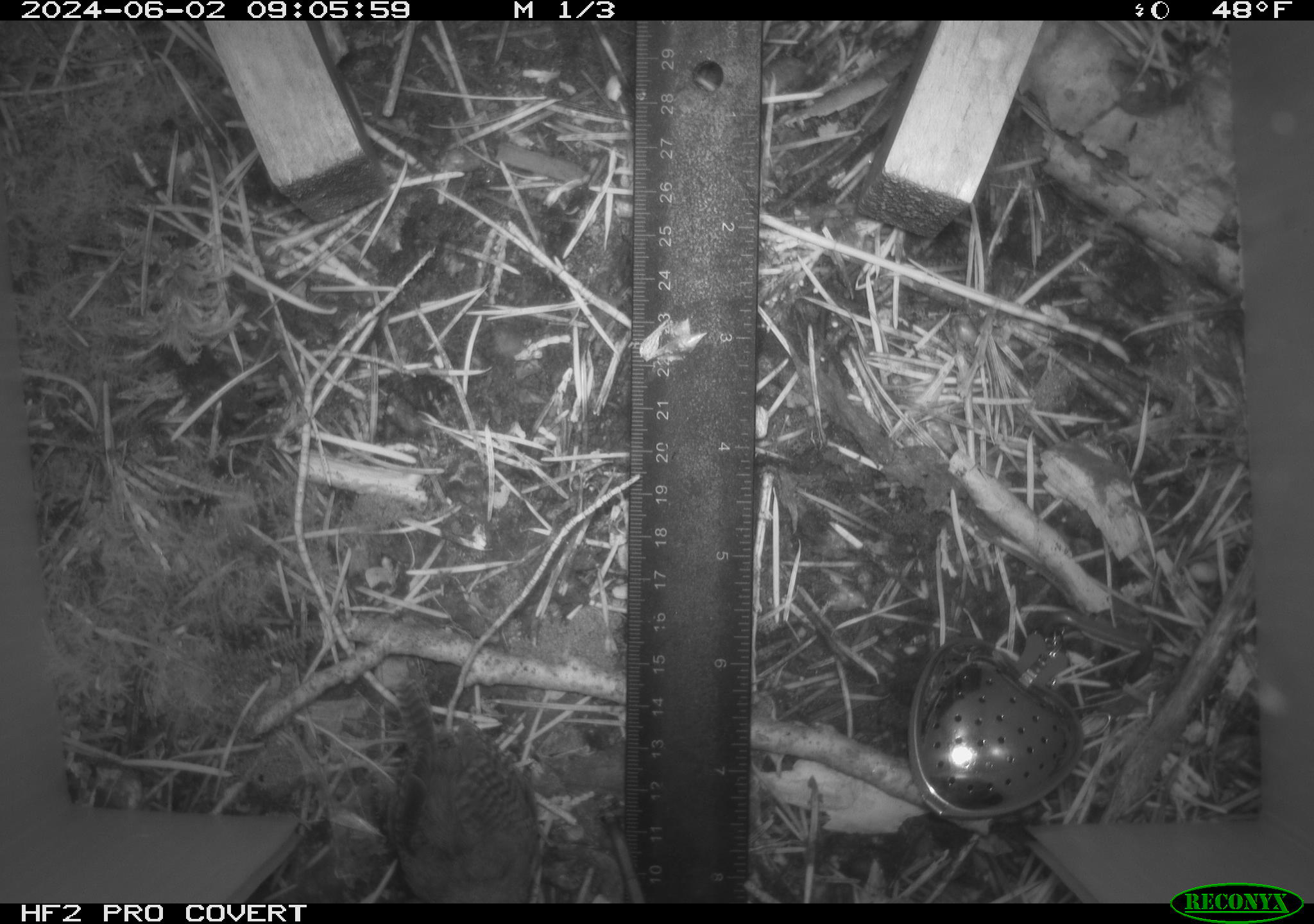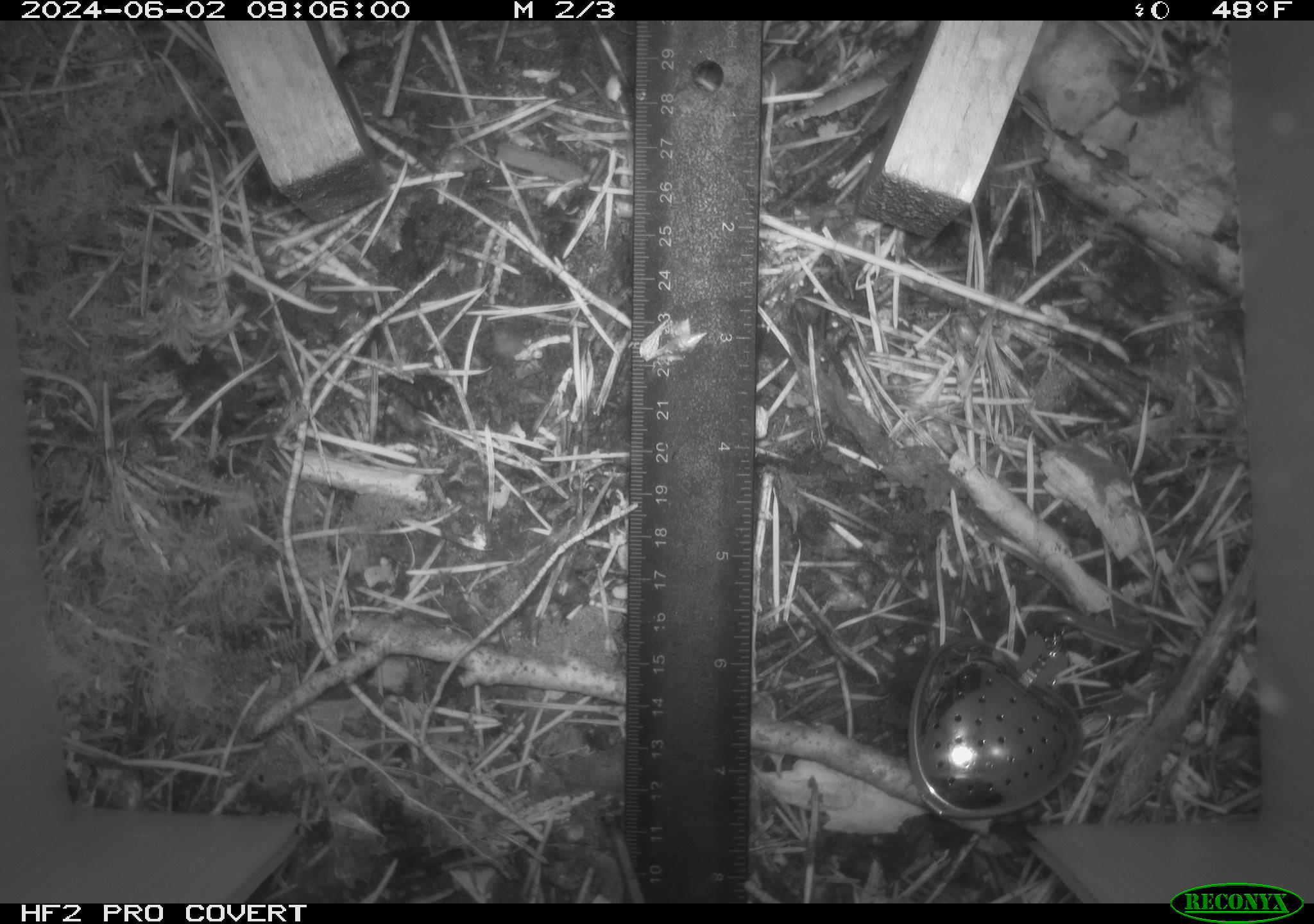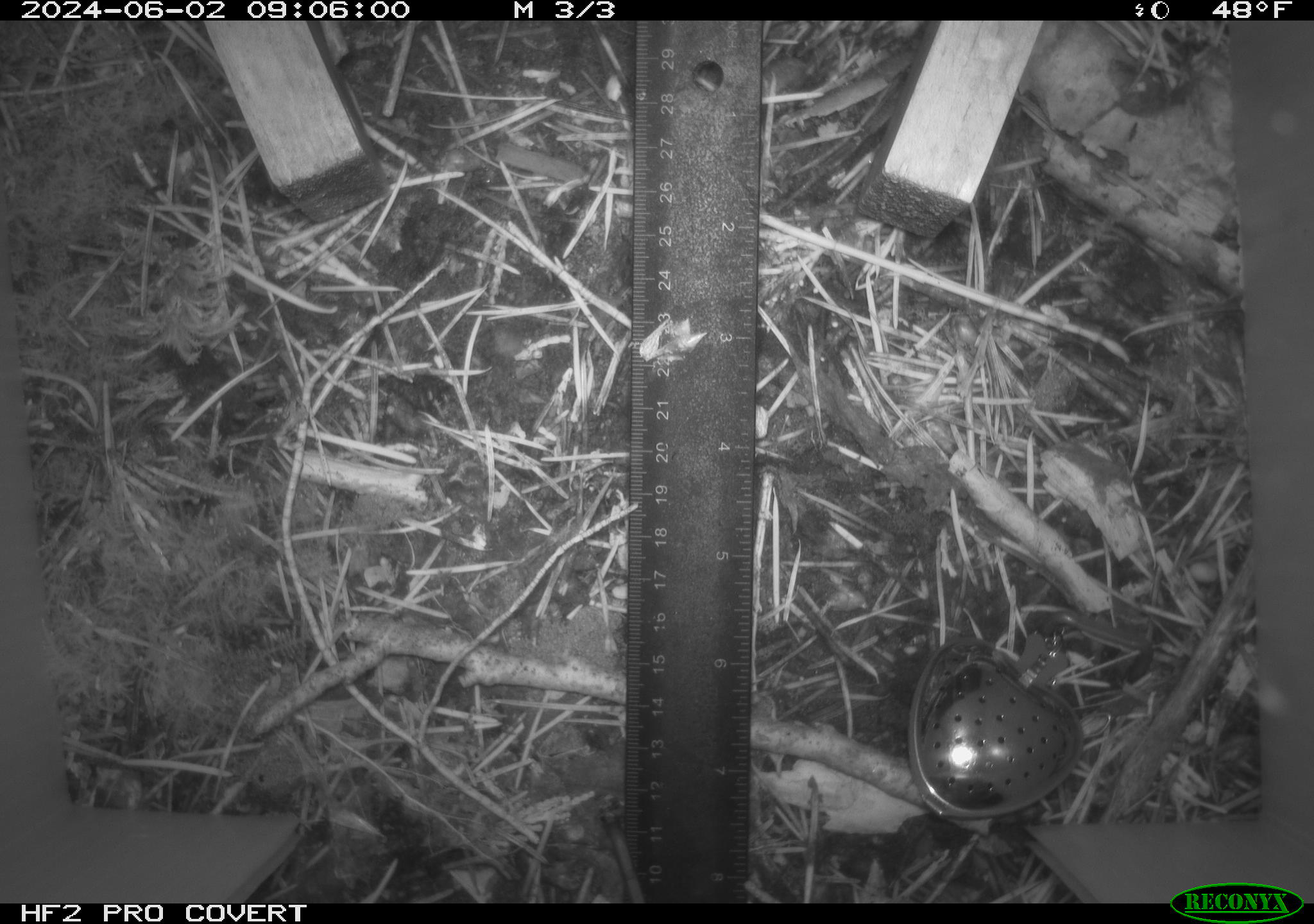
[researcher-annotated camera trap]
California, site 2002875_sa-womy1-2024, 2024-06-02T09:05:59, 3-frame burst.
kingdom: Animalia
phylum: Chordata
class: Aves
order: Passeriformes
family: Troglodytidae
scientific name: Troglodytidae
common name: wren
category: troglodytidae family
Troglodytidae family (wren) (Troglodytidae).